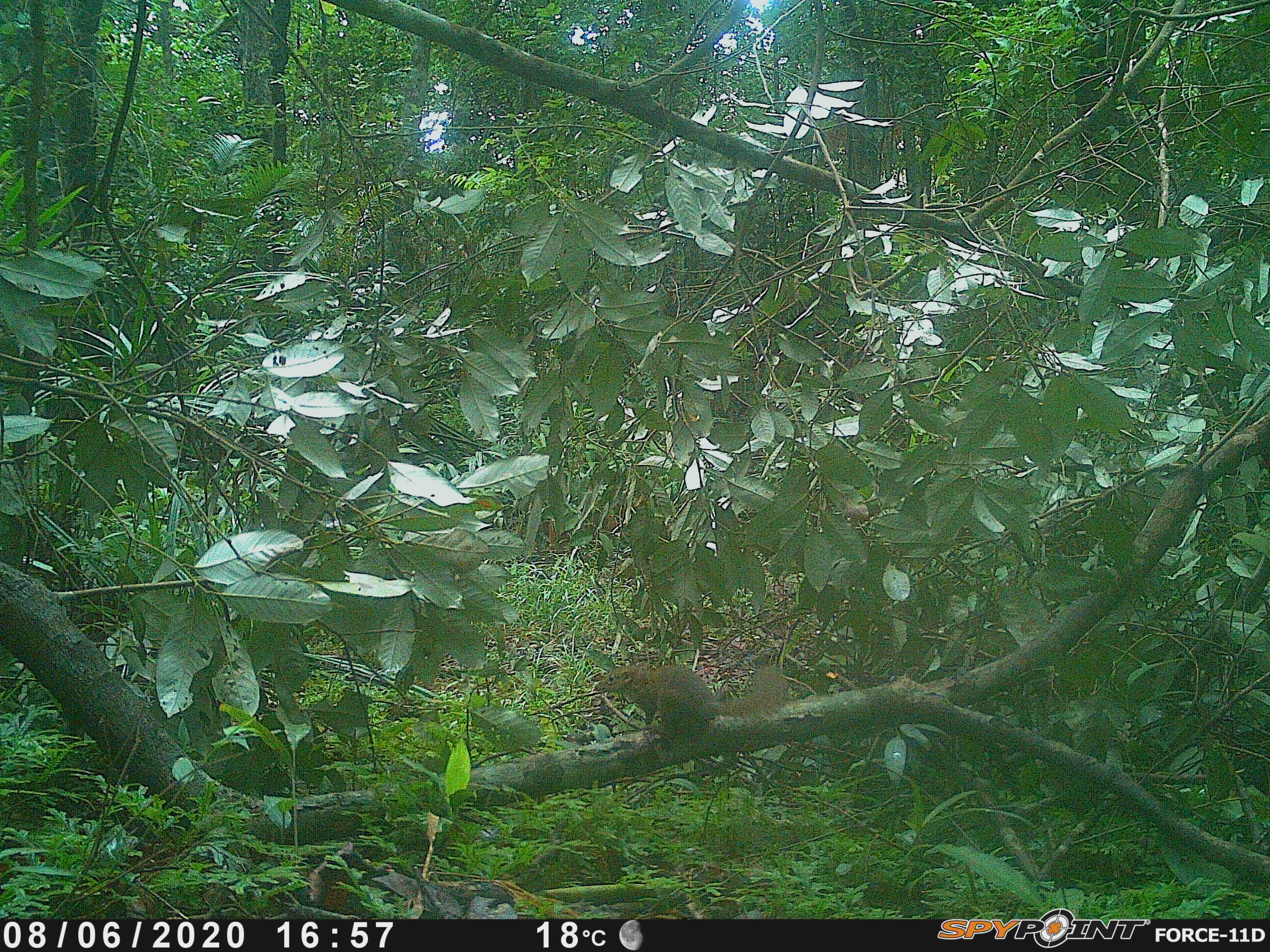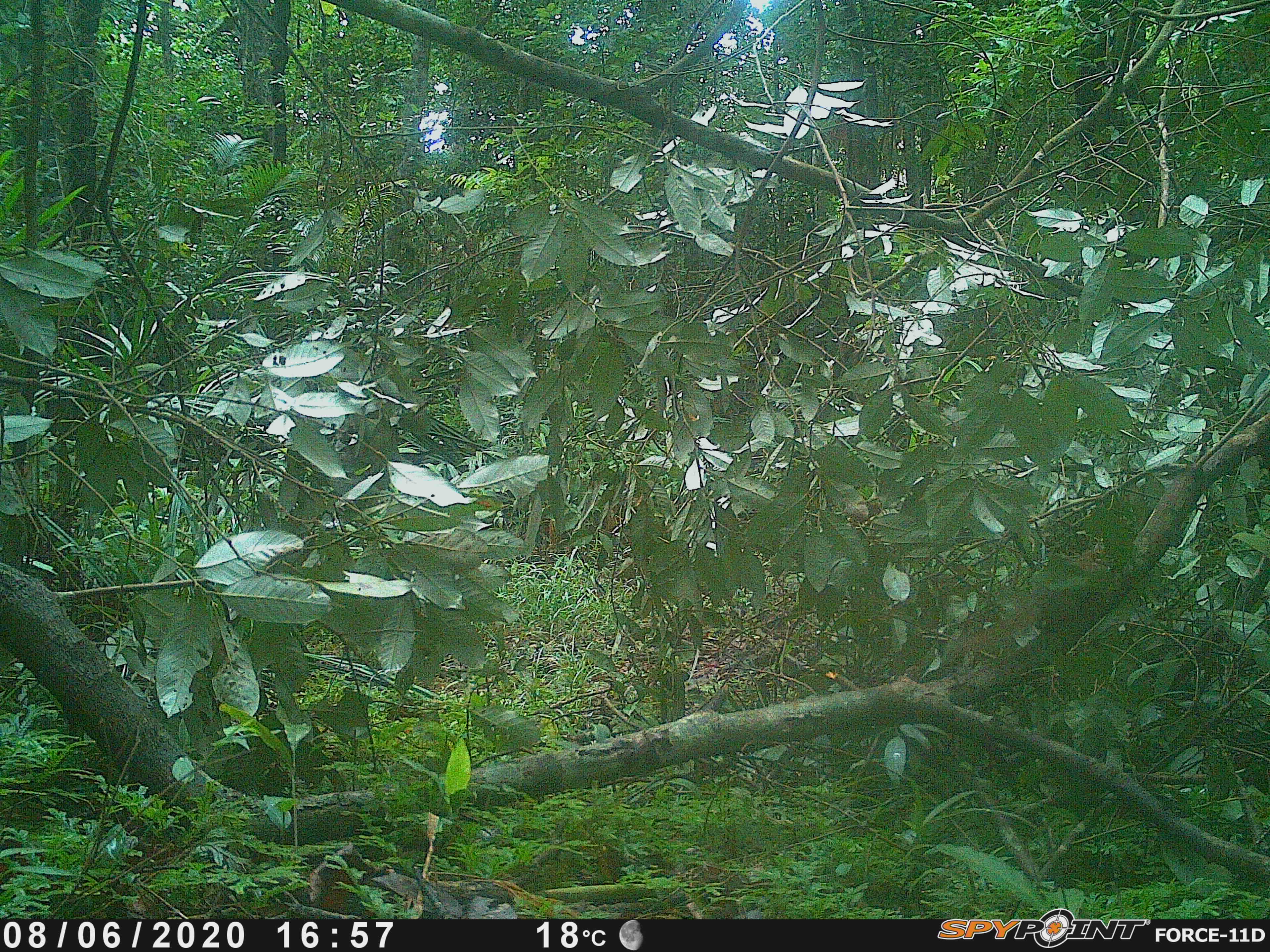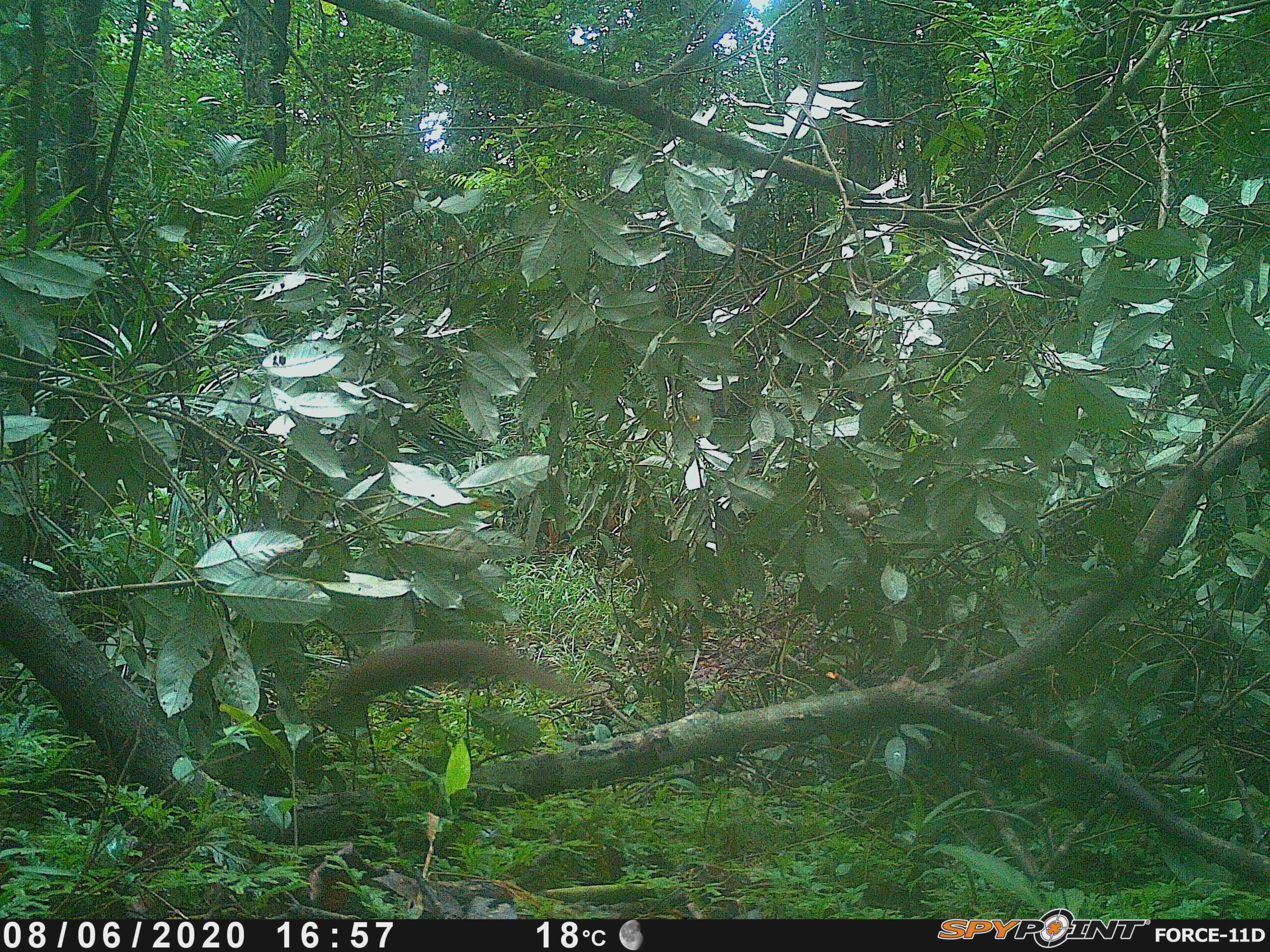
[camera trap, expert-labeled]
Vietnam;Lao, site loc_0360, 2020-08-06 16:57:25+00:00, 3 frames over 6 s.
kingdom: Animalia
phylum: Chordata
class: Mammalia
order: Scandentia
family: Tupaiidae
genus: Tupaia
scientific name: Tupaia belangeri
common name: northern treeshrew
Northern treeshrew (Tupaia belangeri). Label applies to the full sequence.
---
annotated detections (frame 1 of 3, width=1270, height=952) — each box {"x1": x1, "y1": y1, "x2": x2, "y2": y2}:
northern treeshrew: {"x1": 592, "y1": 657, "x2": 789, "y2": 748}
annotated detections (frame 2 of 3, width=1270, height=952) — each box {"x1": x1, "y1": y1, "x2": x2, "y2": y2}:
northern treeshrew: {"x1": 936, "y1": 533, "x2": 1123, "y2": 677}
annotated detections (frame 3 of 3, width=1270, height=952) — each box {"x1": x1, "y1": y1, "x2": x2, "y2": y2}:
northern treeshrew: {"x1": 314, "y1": 630, "x2": 610, "y2": 725}